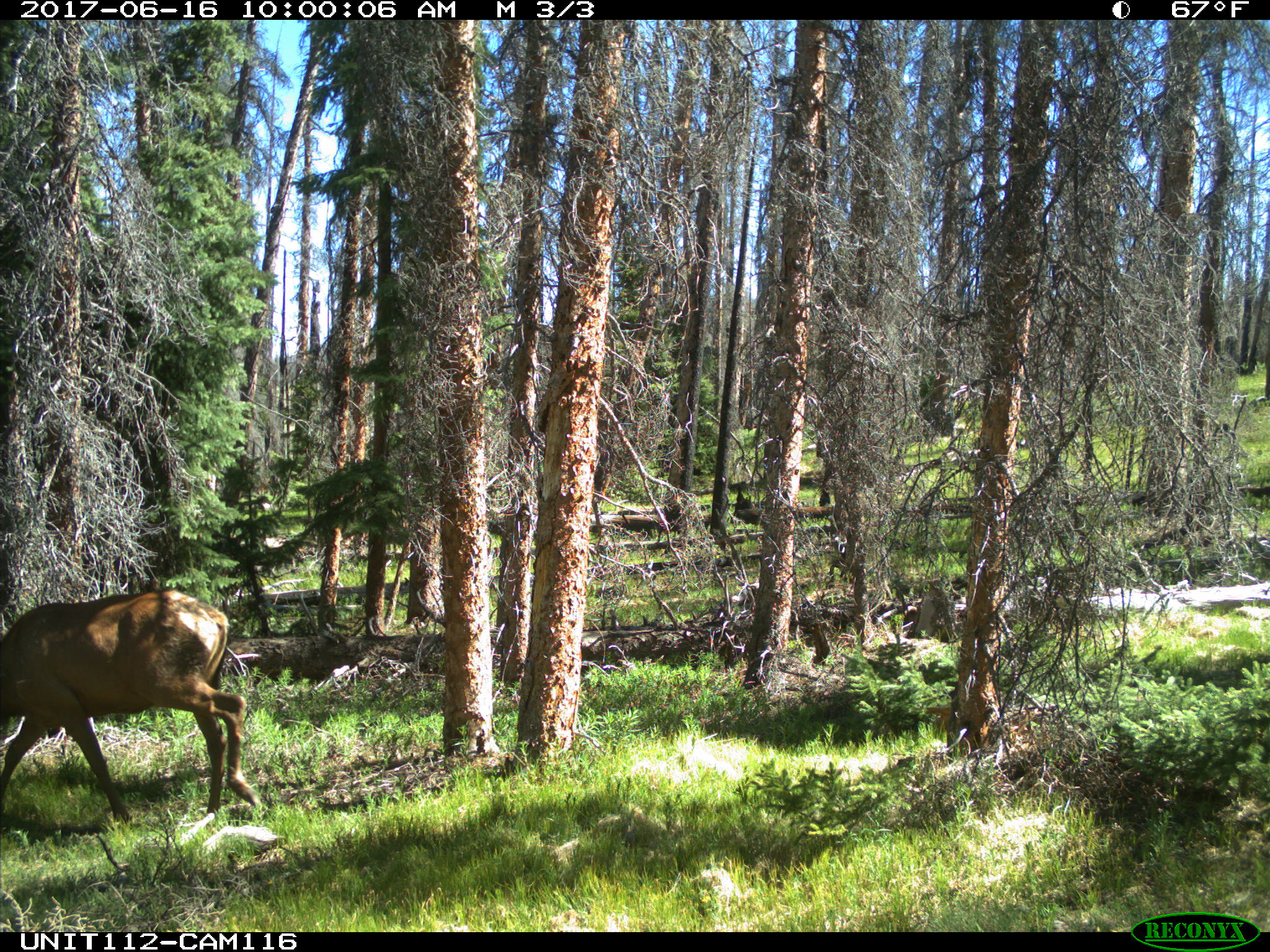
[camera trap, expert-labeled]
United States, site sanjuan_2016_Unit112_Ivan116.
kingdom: Animalia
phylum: Chordata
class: Mammalia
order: Artiodactyla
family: Cervidae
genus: Cervus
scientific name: Cervus elaphus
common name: red deer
Cervus elaphus (red deer).